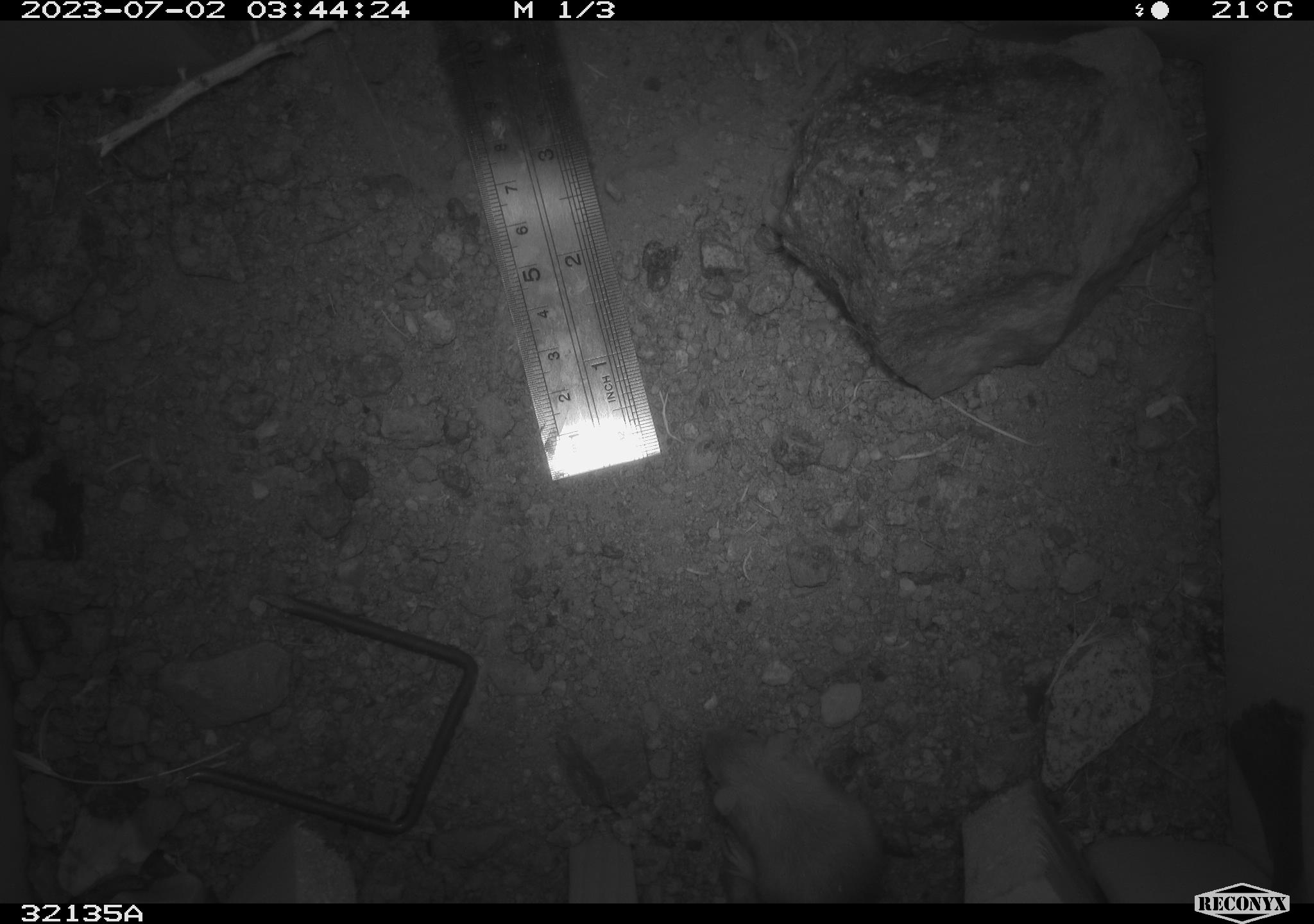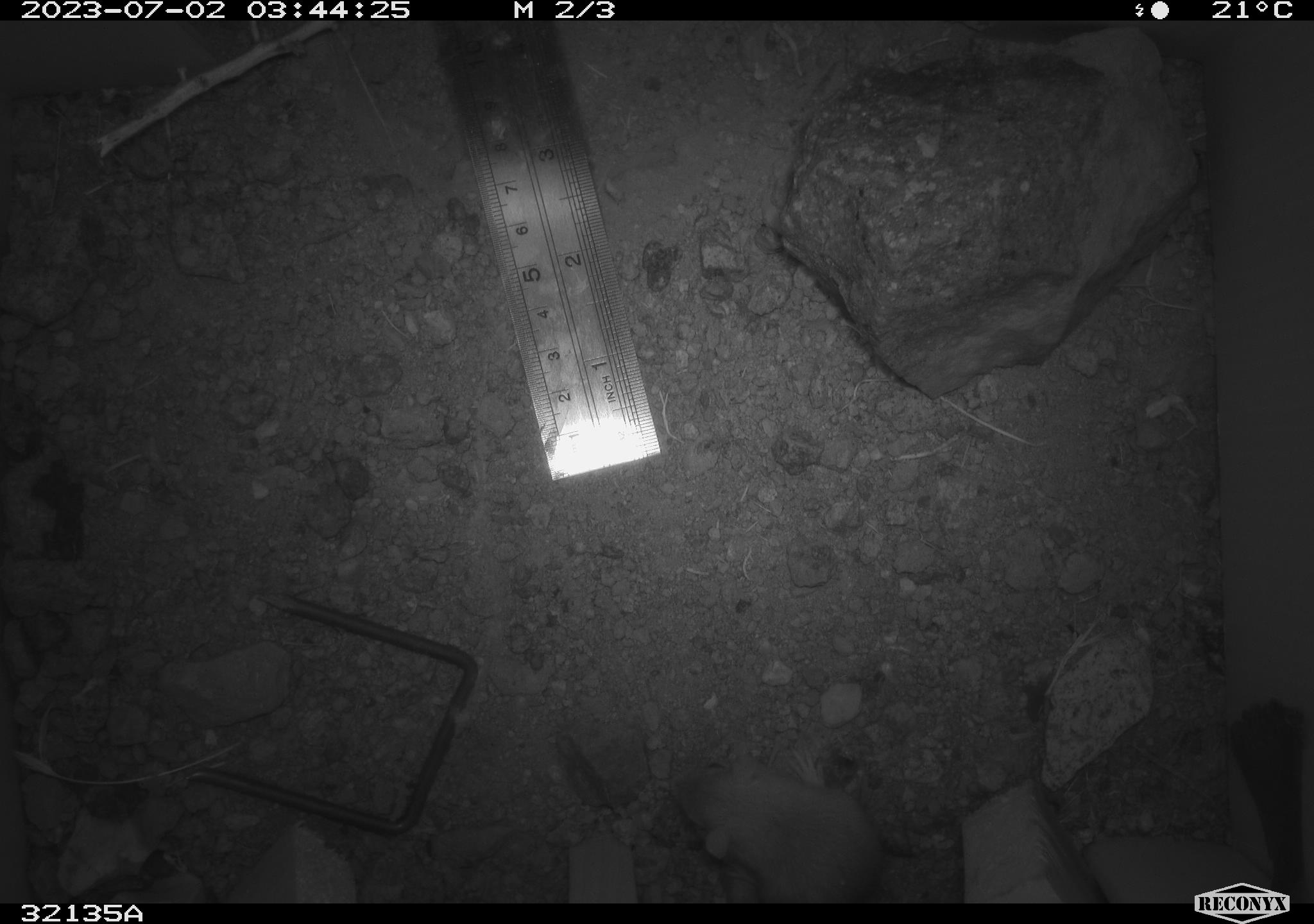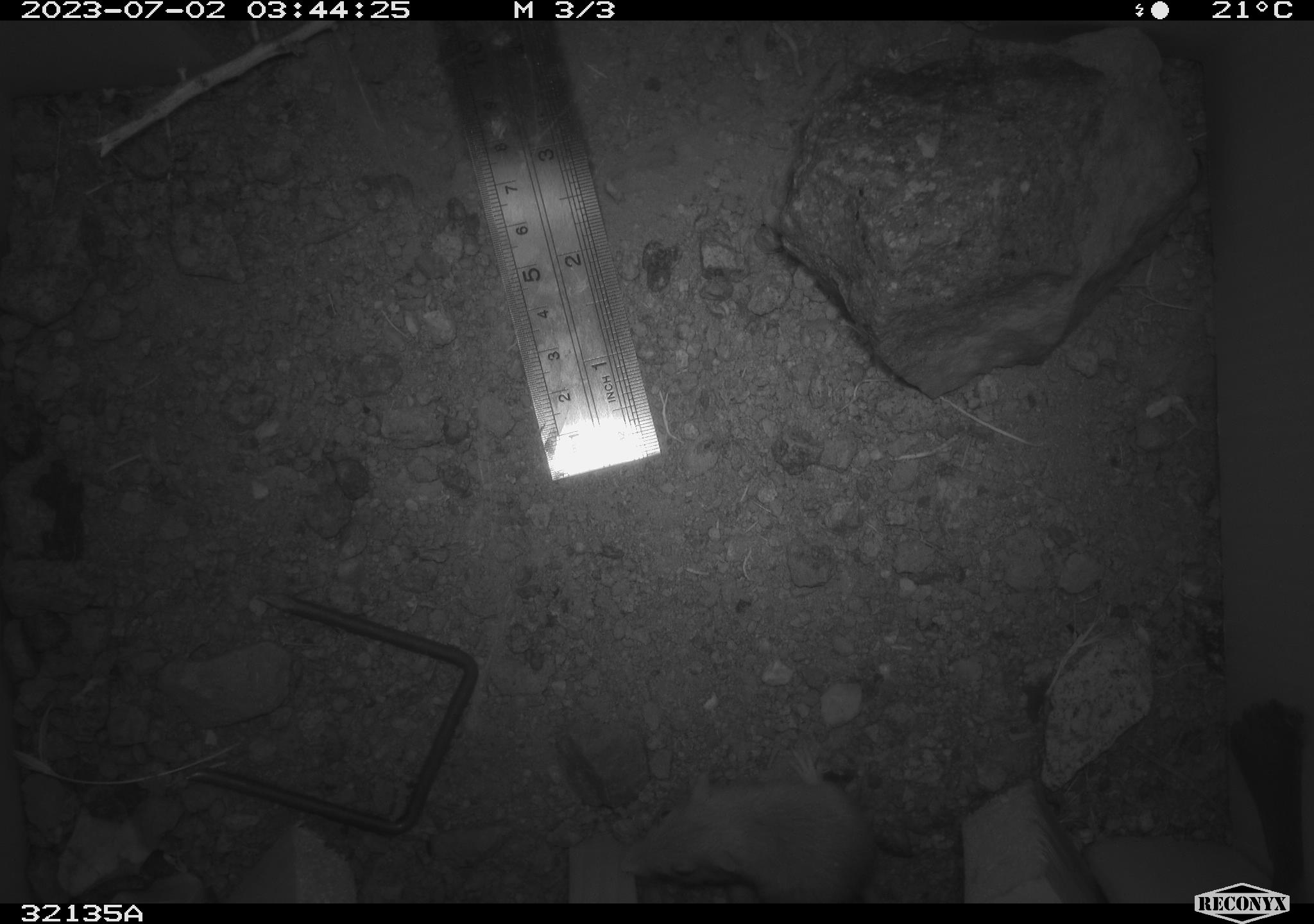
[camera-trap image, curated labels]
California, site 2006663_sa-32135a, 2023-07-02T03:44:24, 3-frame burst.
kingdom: Animalia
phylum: Chordata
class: Mammalia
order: Rodentia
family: Heteromyidae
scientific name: Heteromyidae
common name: kangaroo rats and pocket mice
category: heteromyidae family